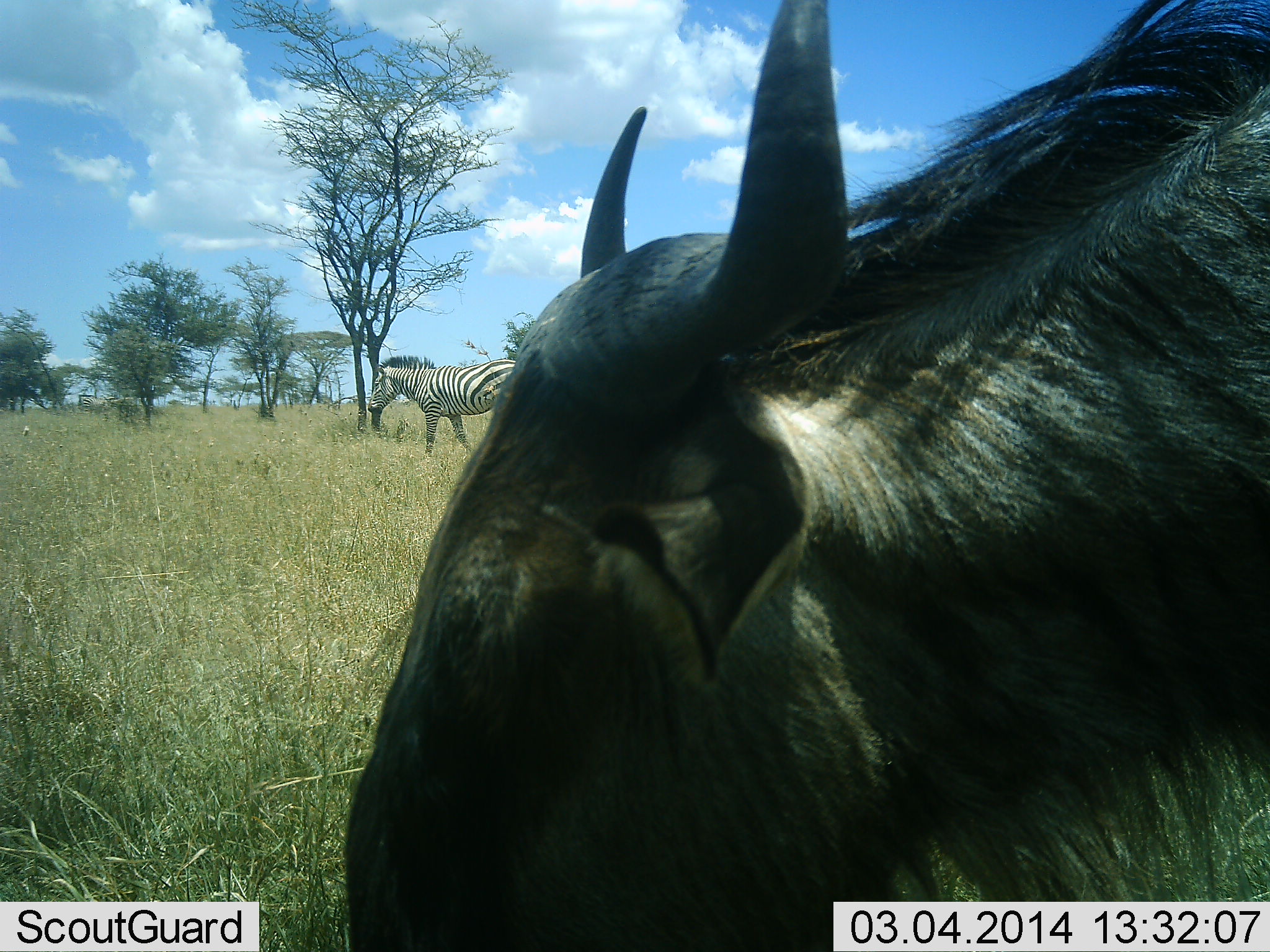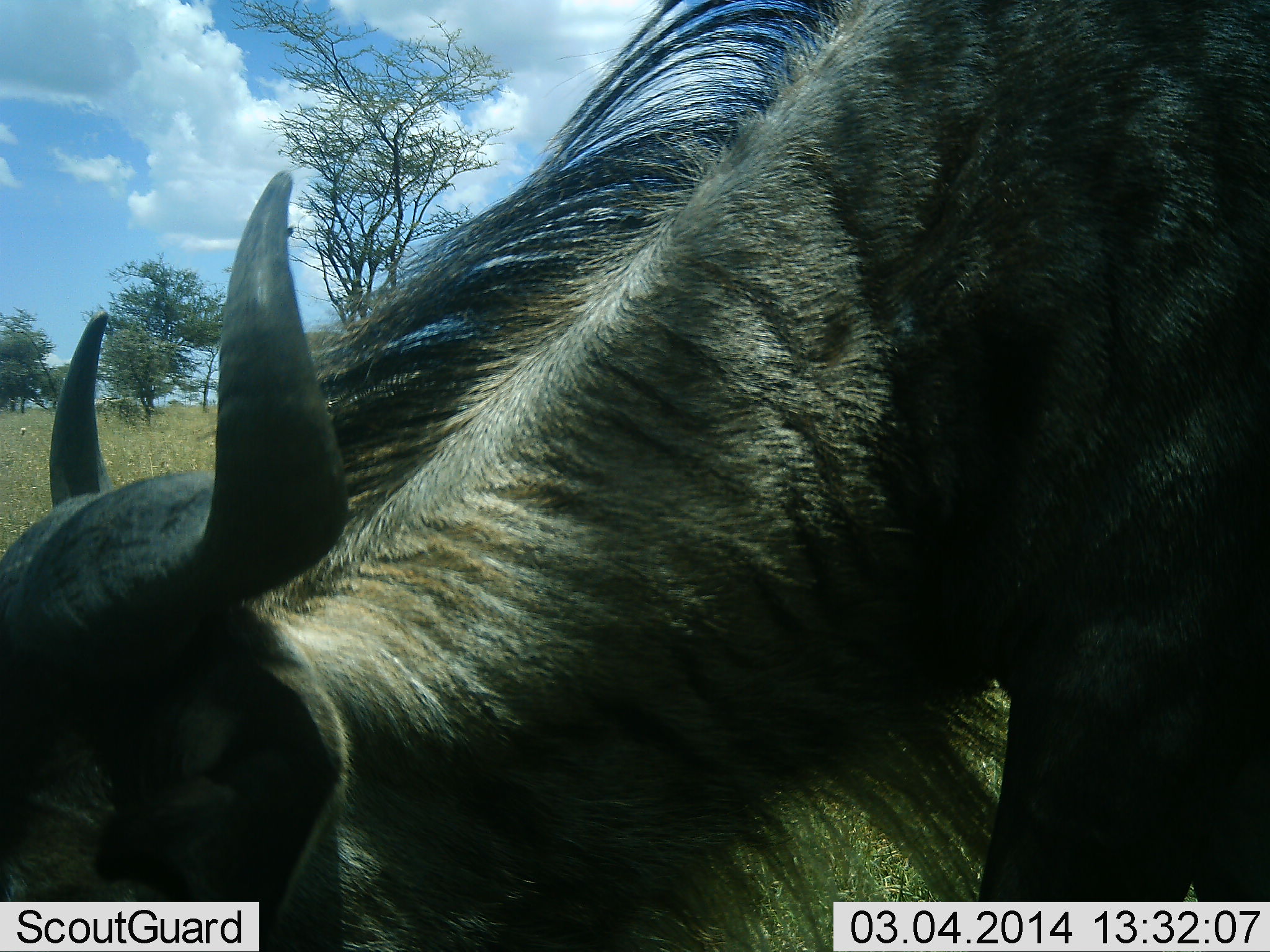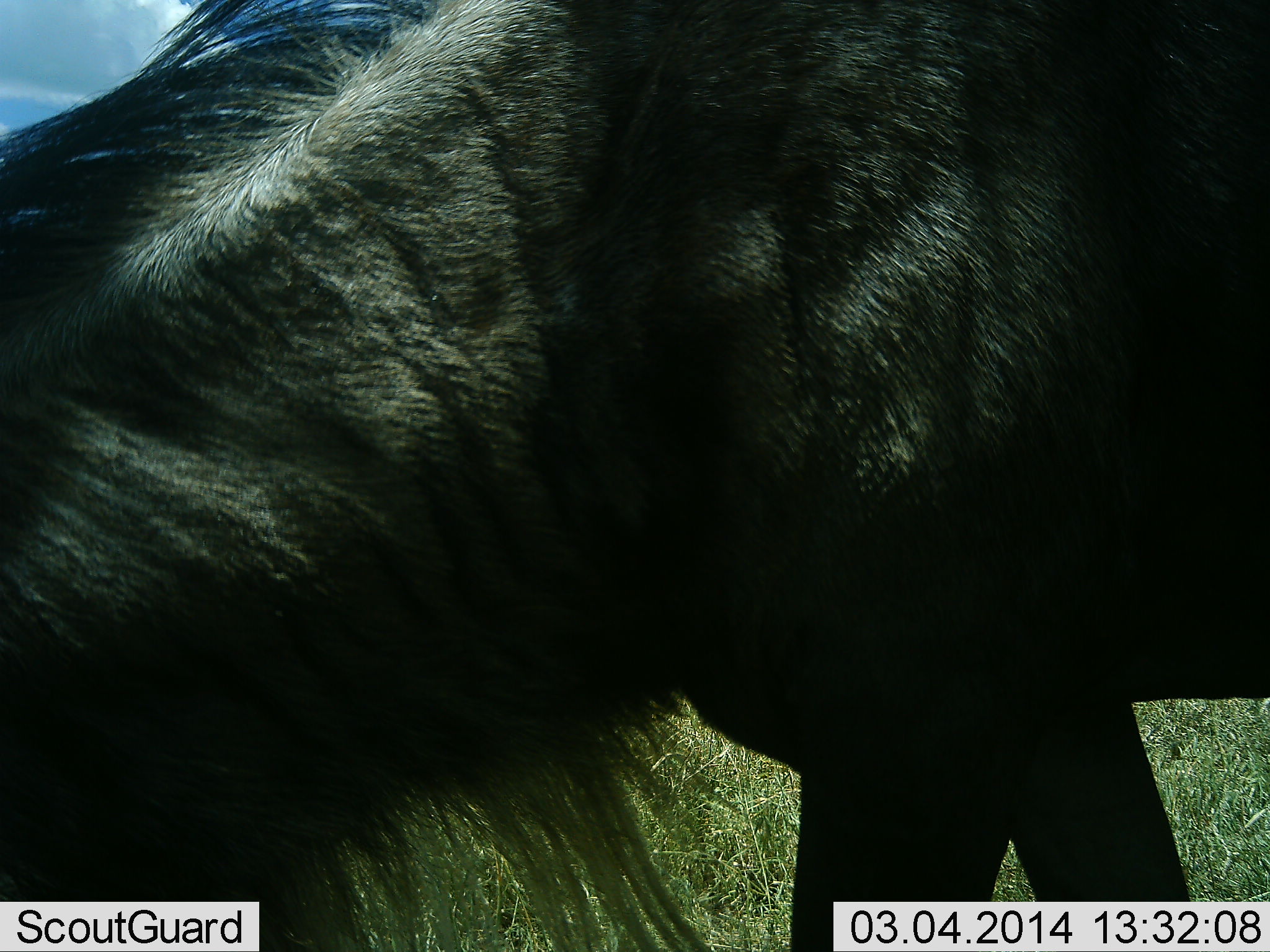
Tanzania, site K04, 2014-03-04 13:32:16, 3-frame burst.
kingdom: Animalia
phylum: Chordata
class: Mammalia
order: Artiodactyla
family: Bovidae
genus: Connochaetes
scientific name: Connochaetes taurinus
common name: blue wildebeest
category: wildebeest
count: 1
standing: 21%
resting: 0%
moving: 57%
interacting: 0%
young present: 0%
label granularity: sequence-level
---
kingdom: Animalia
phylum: Chordata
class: Mammalia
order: Perissodactyla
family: Equidae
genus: Equus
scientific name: Equus quagga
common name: plains zebra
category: zebra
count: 1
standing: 60%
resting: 0%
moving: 40%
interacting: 0%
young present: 0%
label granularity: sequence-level